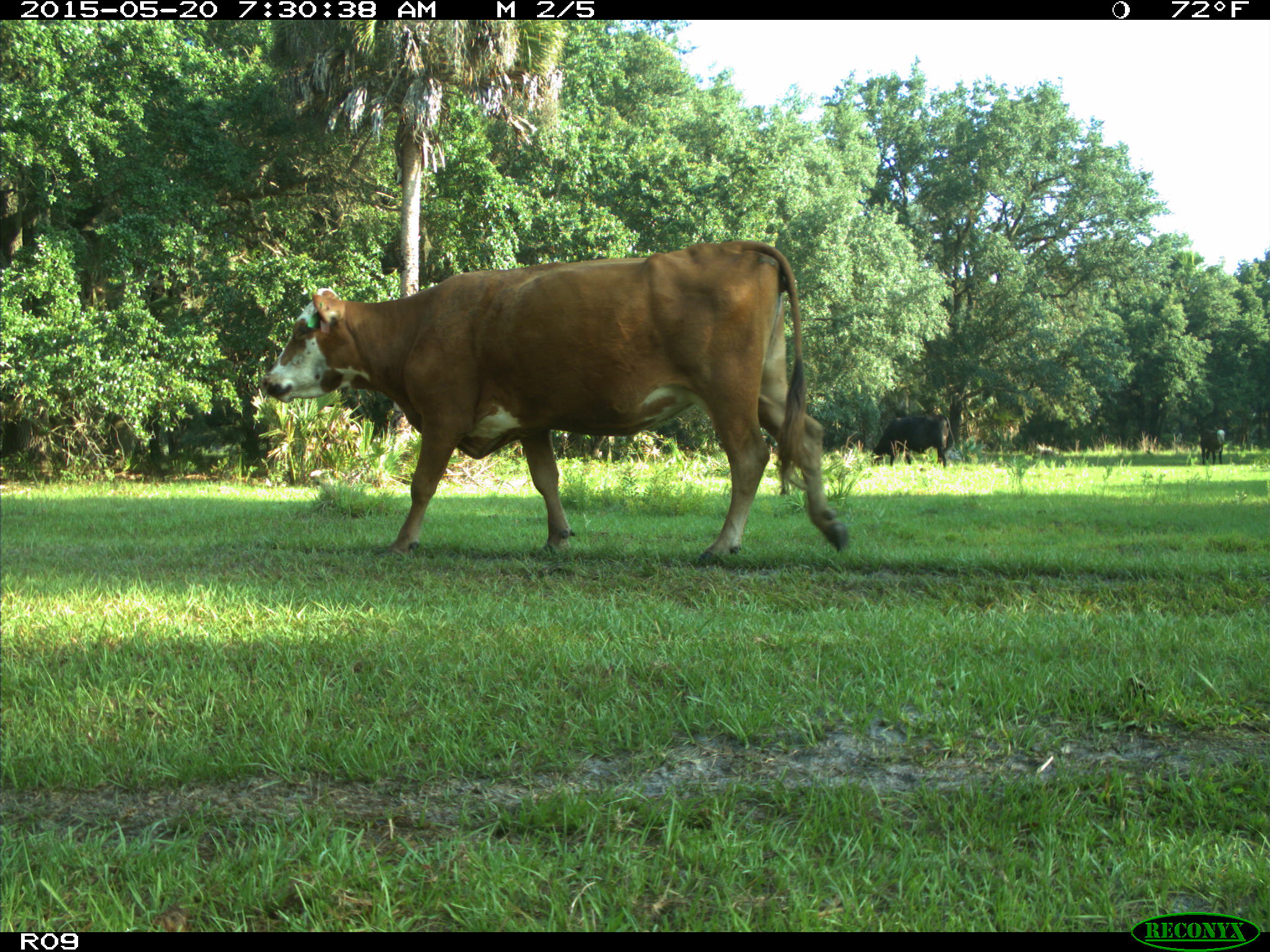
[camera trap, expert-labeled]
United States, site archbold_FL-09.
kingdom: Animalia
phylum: Chordata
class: Mammalia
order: Artiodactyla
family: Bovidae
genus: Bos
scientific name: Bos taurus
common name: domestic cow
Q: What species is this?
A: Bos taurus (domestic cow).